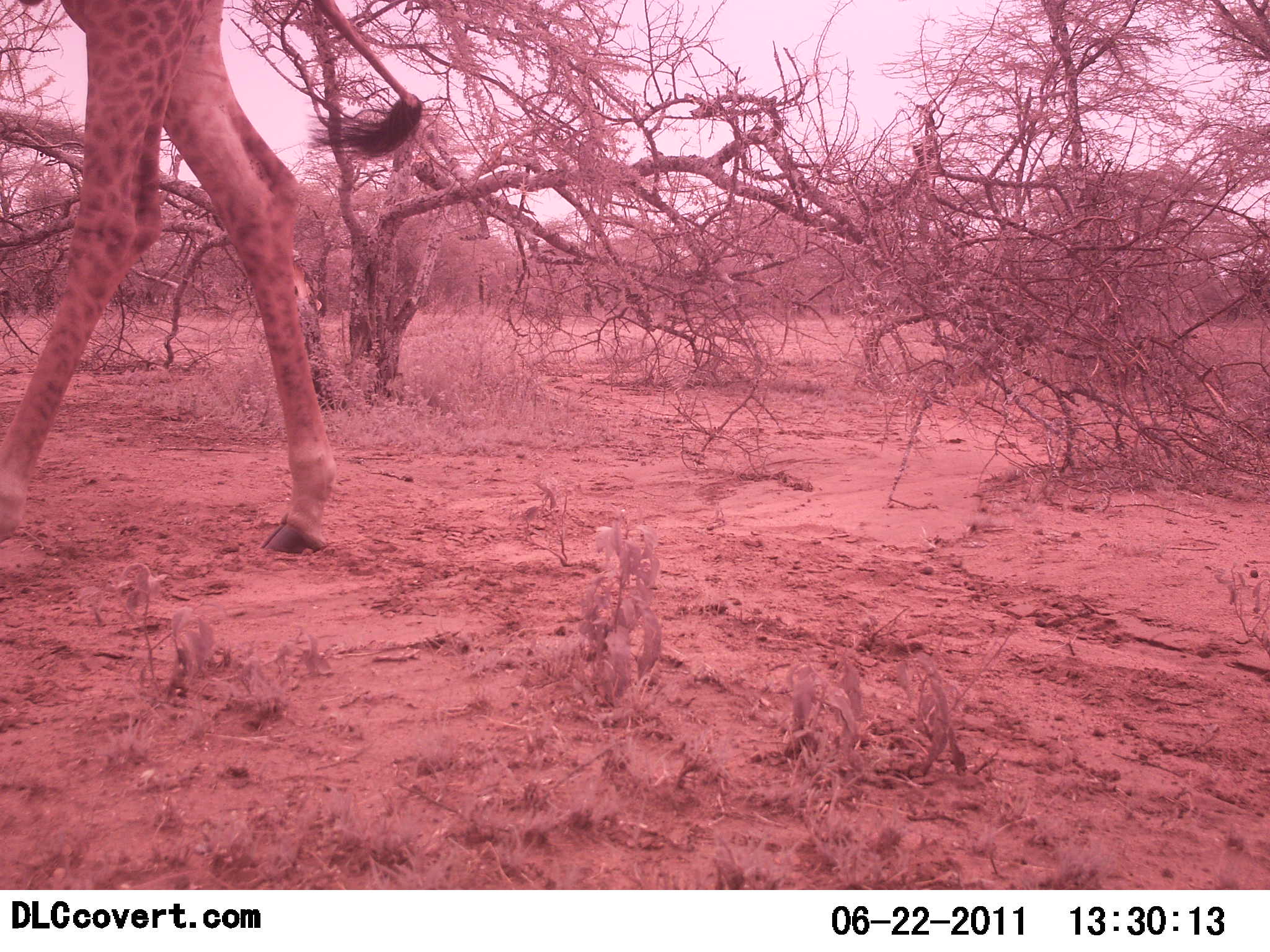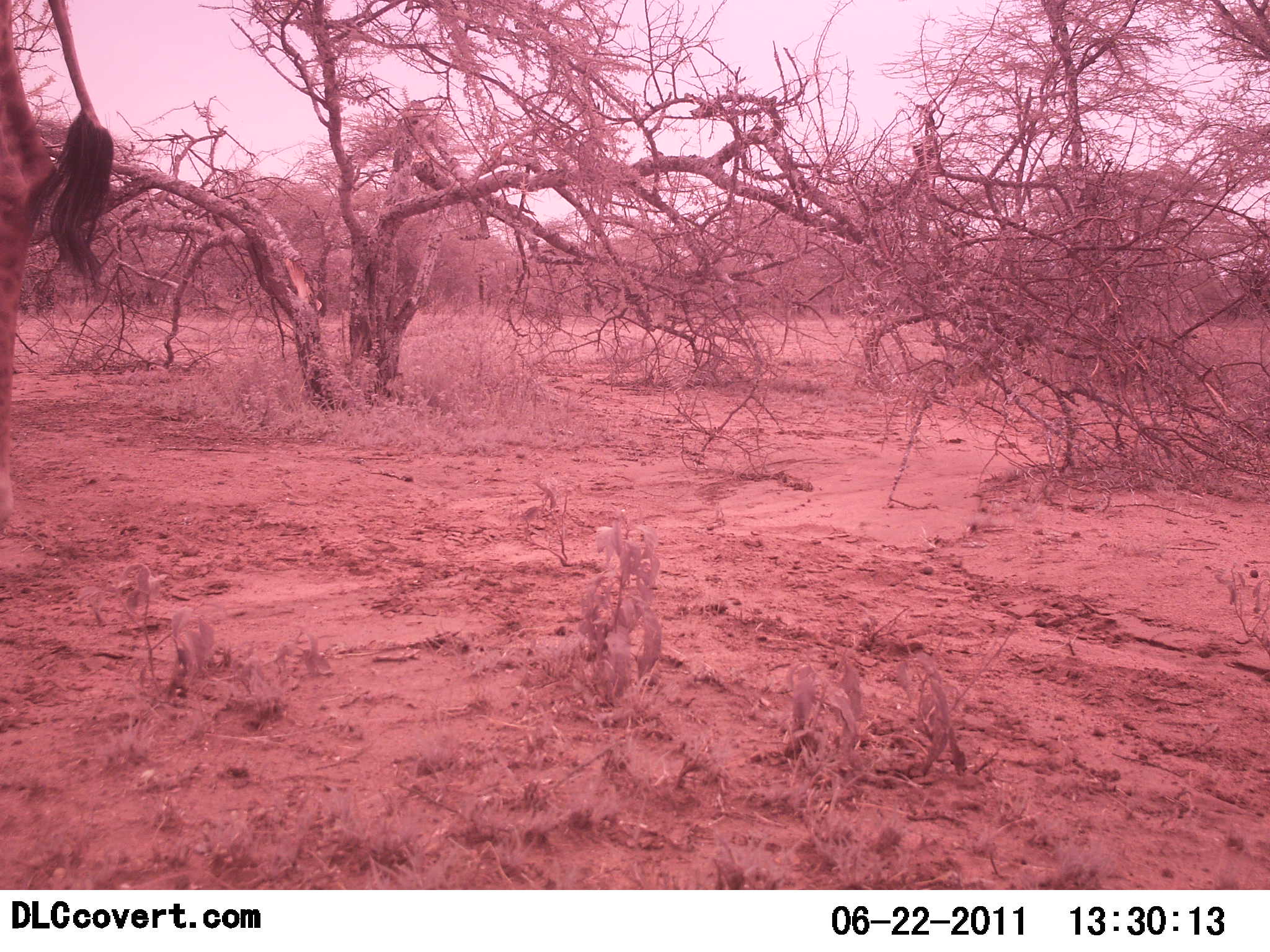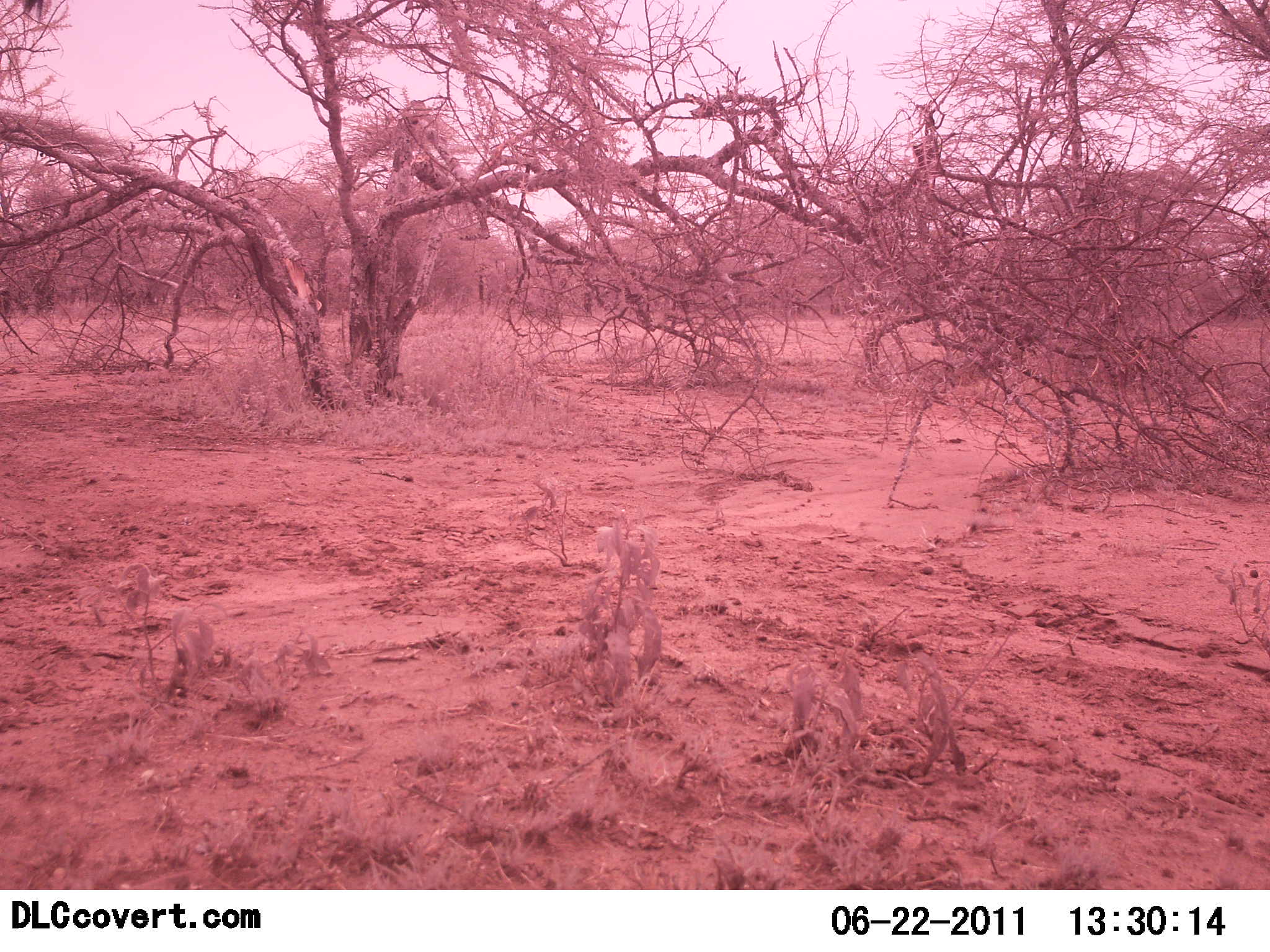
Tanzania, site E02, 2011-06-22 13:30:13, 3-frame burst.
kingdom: Animalia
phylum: Chordata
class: Mammalia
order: Artiodactyla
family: Giraffidae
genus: Giraffa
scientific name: Giraffa camelopardalis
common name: giraffe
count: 1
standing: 18%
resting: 0%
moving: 82%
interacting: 0%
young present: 0%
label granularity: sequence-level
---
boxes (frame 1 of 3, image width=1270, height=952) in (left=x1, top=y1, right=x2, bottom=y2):
animal: (left=0, top=0, right=426, bottom=559)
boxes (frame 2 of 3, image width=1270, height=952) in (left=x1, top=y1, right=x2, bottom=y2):
animal: (left=0, top=0, right=116, bottom=534)